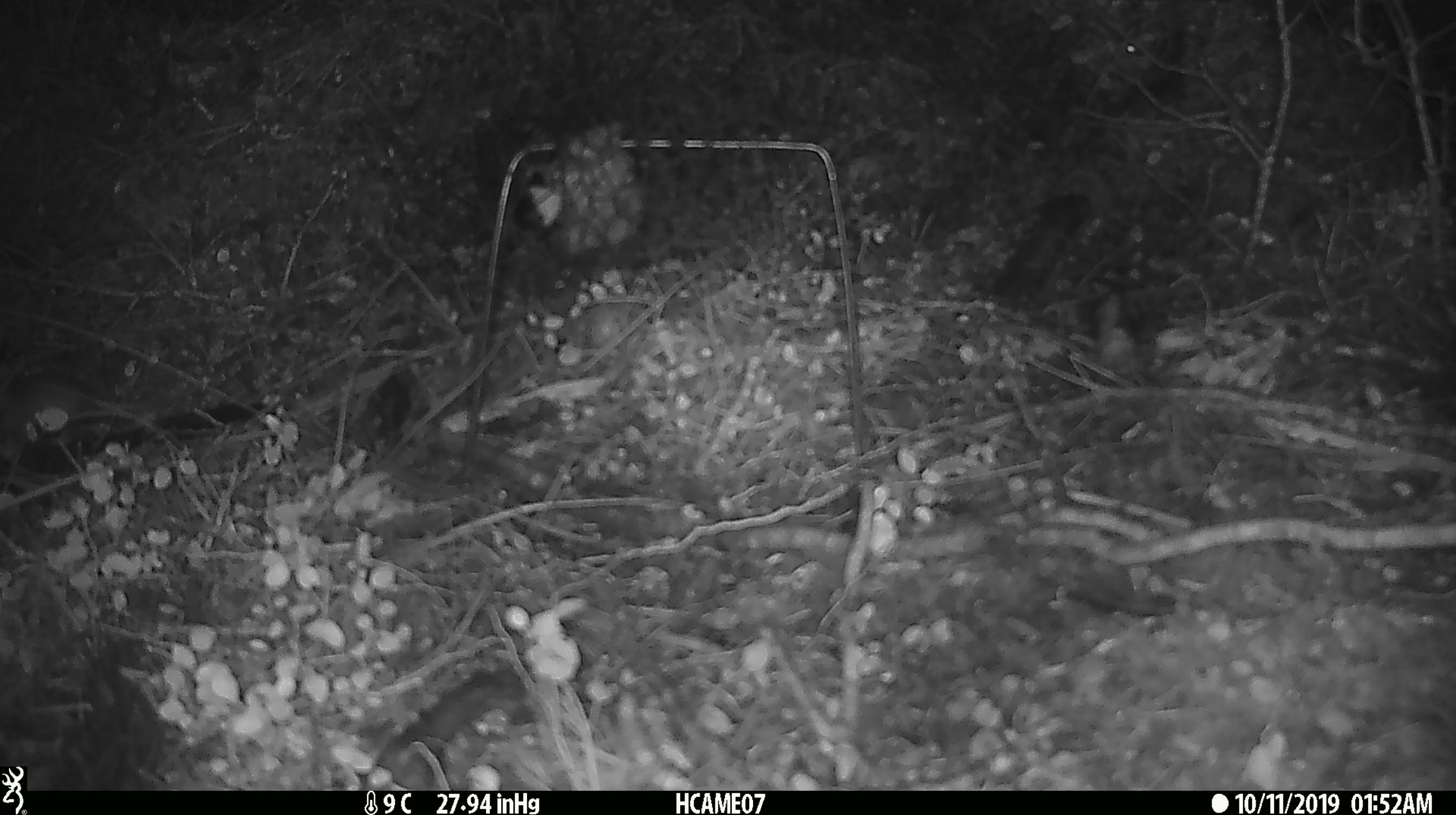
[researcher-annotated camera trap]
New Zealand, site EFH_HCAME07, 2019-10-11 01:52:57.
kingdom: Animalia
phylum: Chordata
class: Mammalia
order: Rodentia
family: Muridae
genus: Mus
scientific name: Mus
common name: mouse